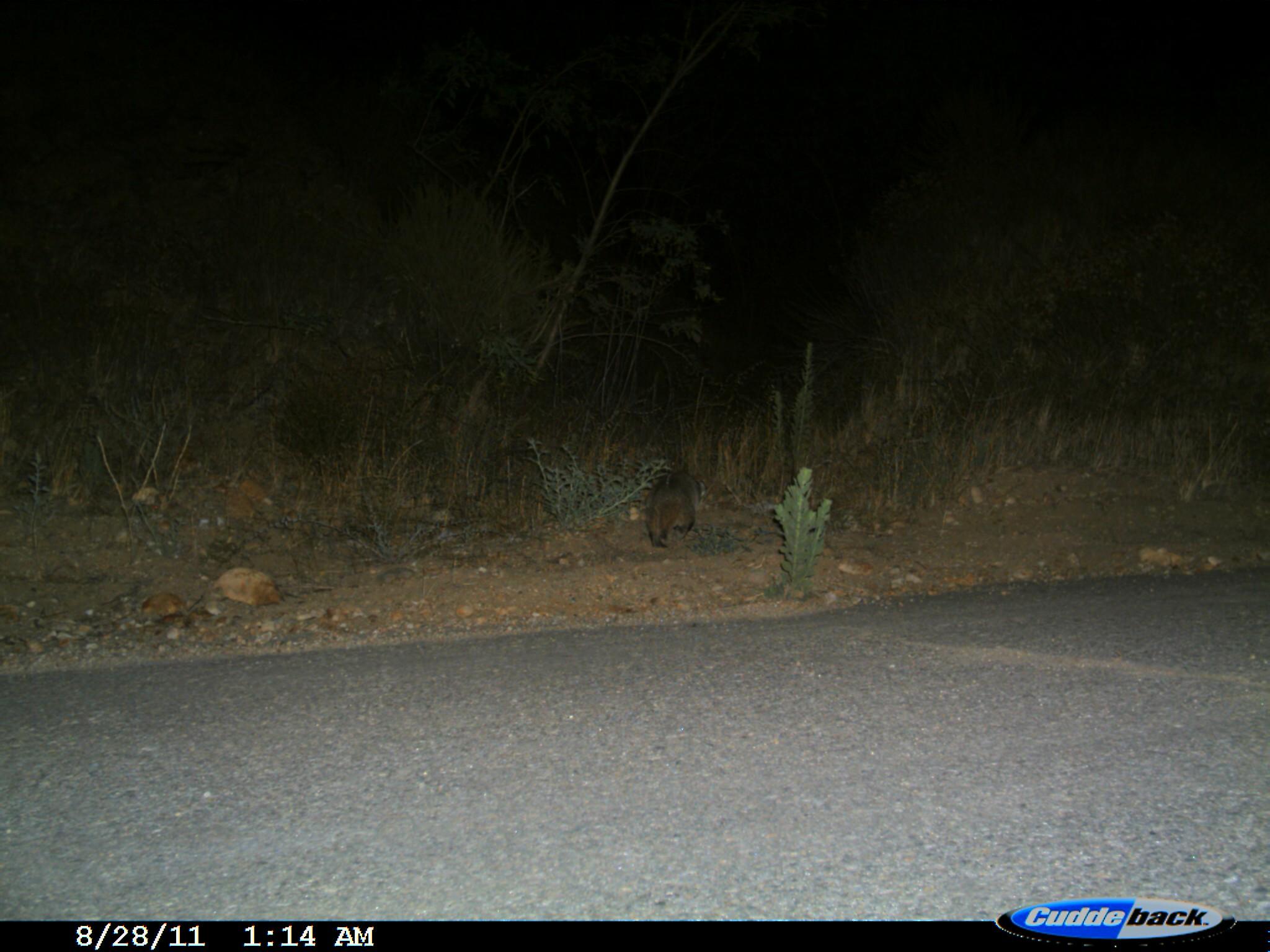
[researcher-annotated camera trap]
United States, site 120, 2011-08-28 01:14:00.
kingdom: Animalia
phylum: Chordata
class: Mammalia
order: Carnivora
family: Mustelidae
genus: Taxidea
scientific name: Taxidea taxus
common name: badger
Badger (Taxidea taxus).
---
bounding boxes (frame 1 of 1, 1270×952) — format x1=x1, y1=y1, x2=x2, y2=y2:
badger: x1=643, y1=471, x2=698, y2=551